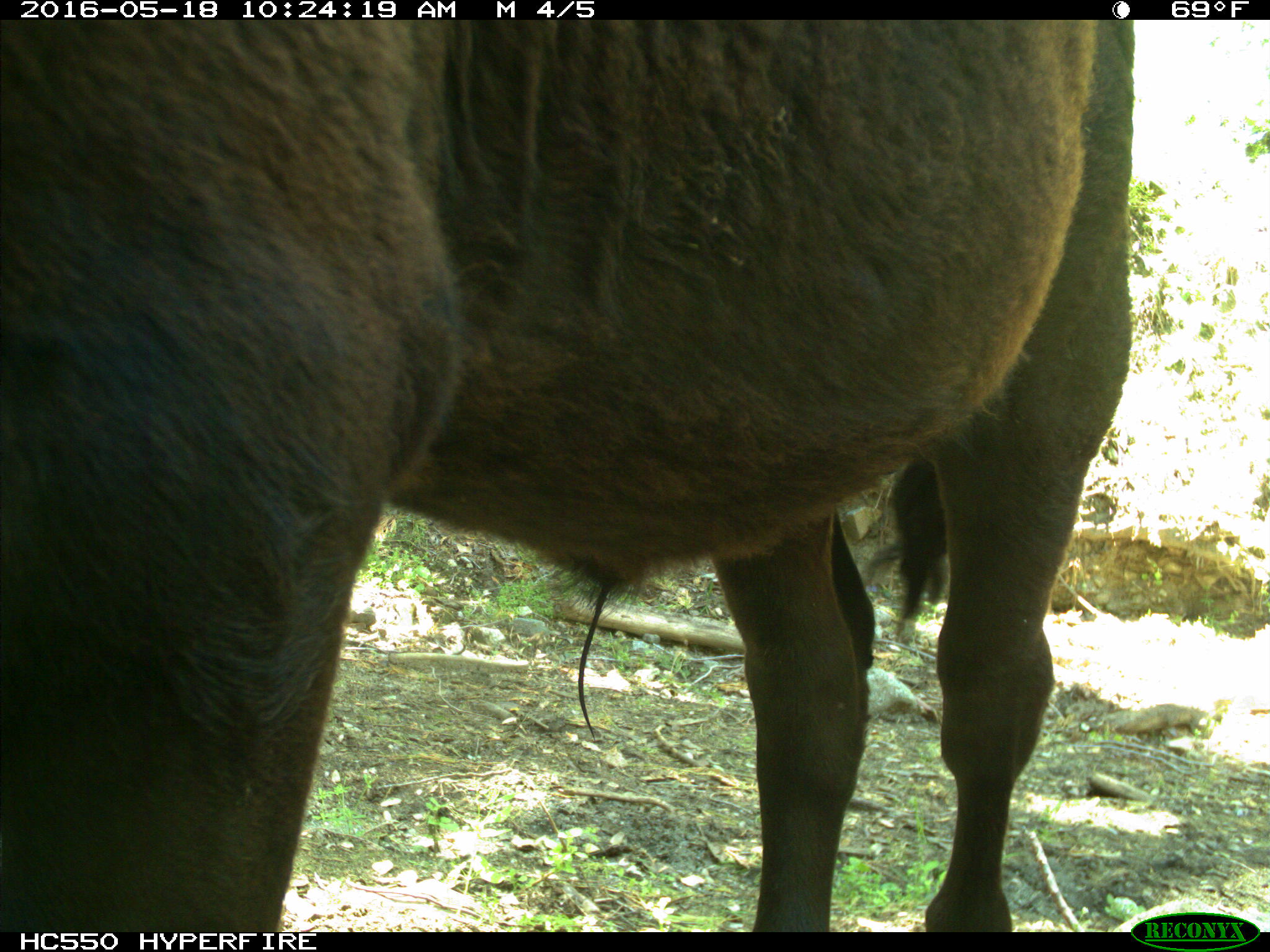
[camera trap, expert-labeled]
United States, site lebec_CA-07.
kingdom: Animalia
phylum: Chordata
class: Mammalia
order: Artiodactyla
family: Bovidae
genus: Bos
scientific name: Bos taurus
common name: domestic cow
Bos taurus (domestic cow).